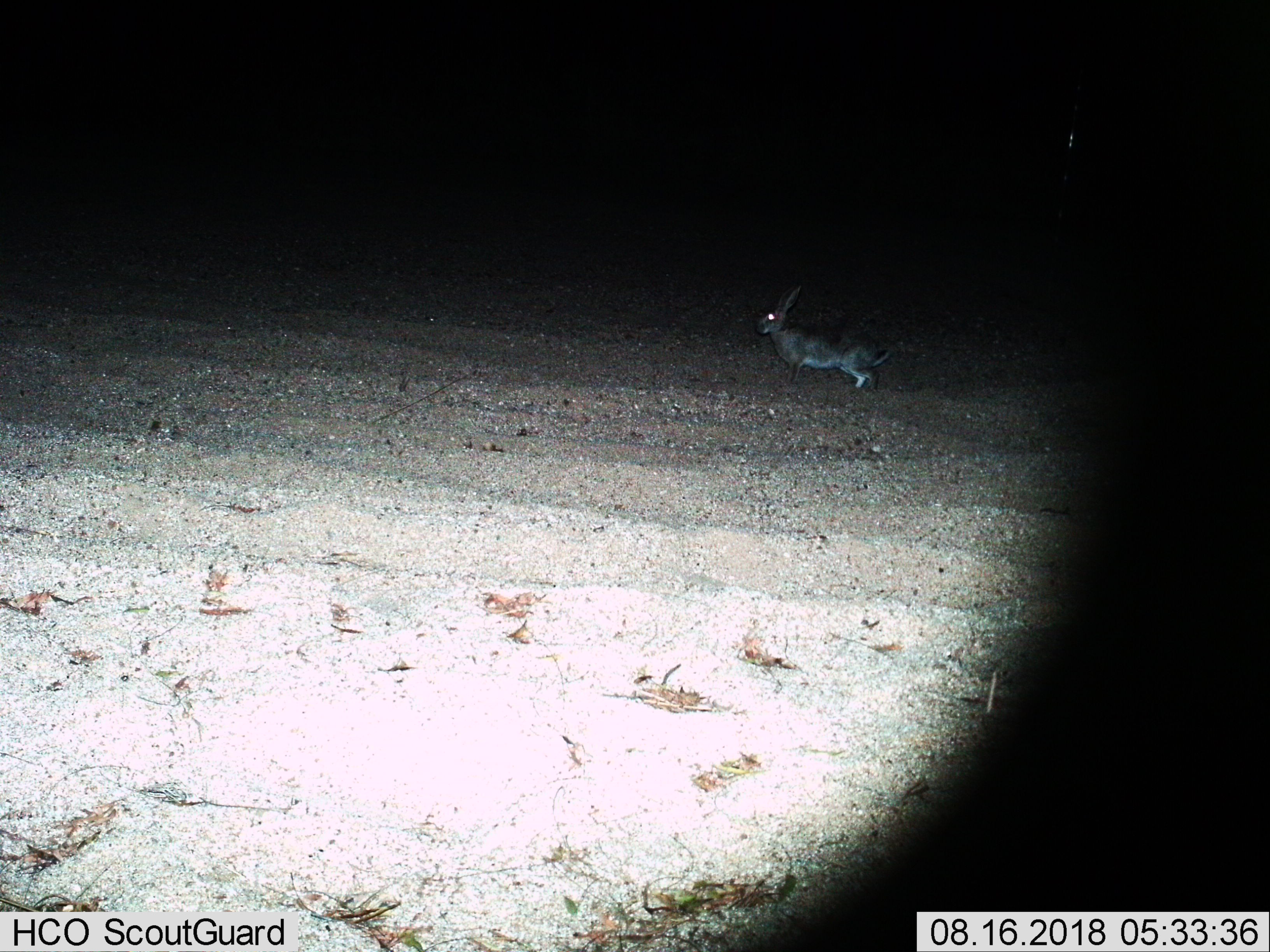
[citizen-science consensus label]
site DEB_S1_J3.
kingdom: Animalia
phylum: Chordata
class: Mammalia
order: Lagomorpha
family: Leporidae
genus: Lepus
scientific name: Lepus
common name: hare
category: hareunknown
Hareunknown (hare) (Lepus), count 1. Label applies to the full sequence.